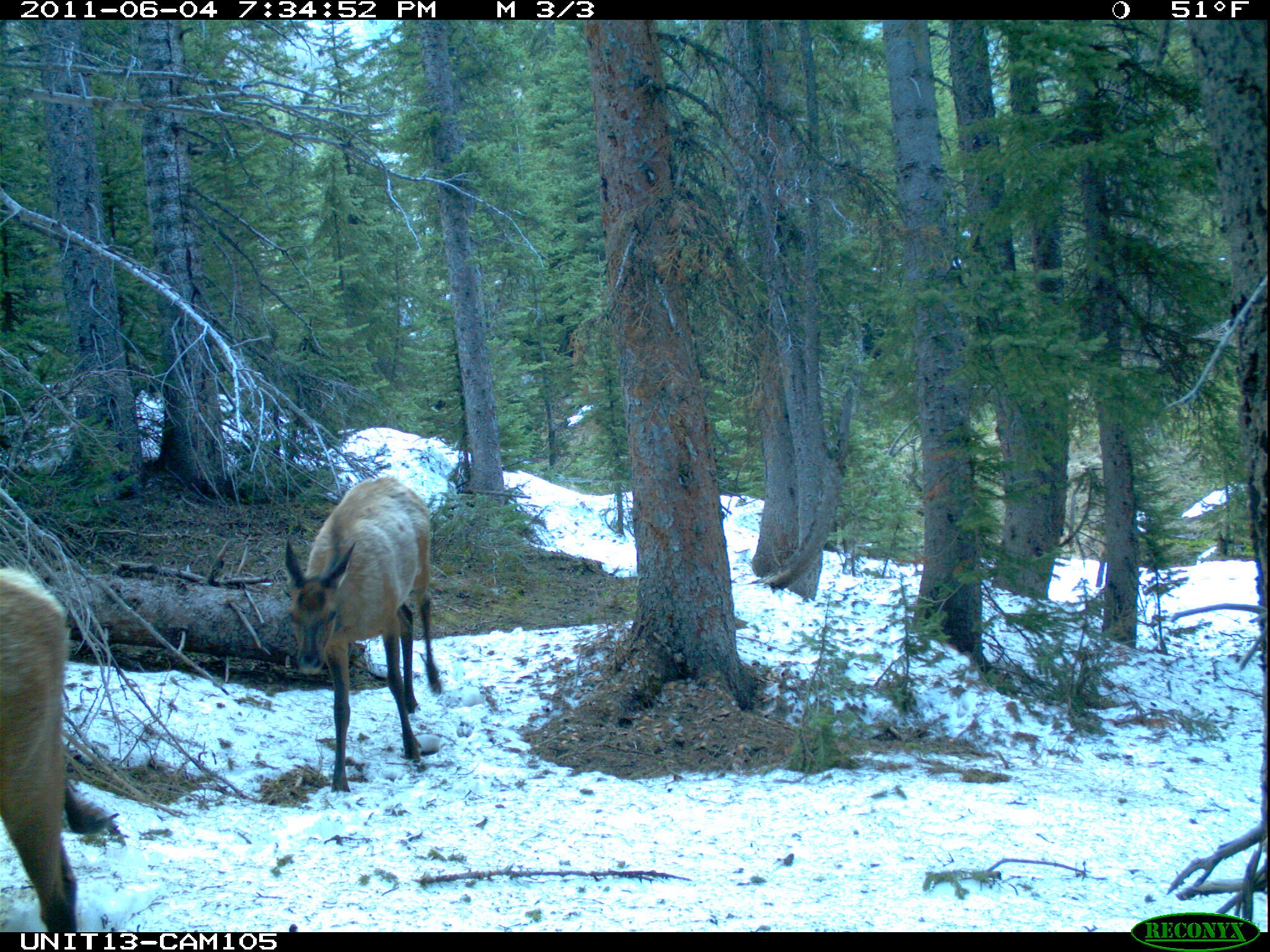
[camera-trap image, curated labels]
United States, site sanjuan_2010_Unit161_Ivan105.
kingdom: Animalia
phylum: Chordata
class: Mammalia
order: Artiodactyla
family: Cervidae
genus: Cervus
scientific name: Cervus elaphus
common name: red deer